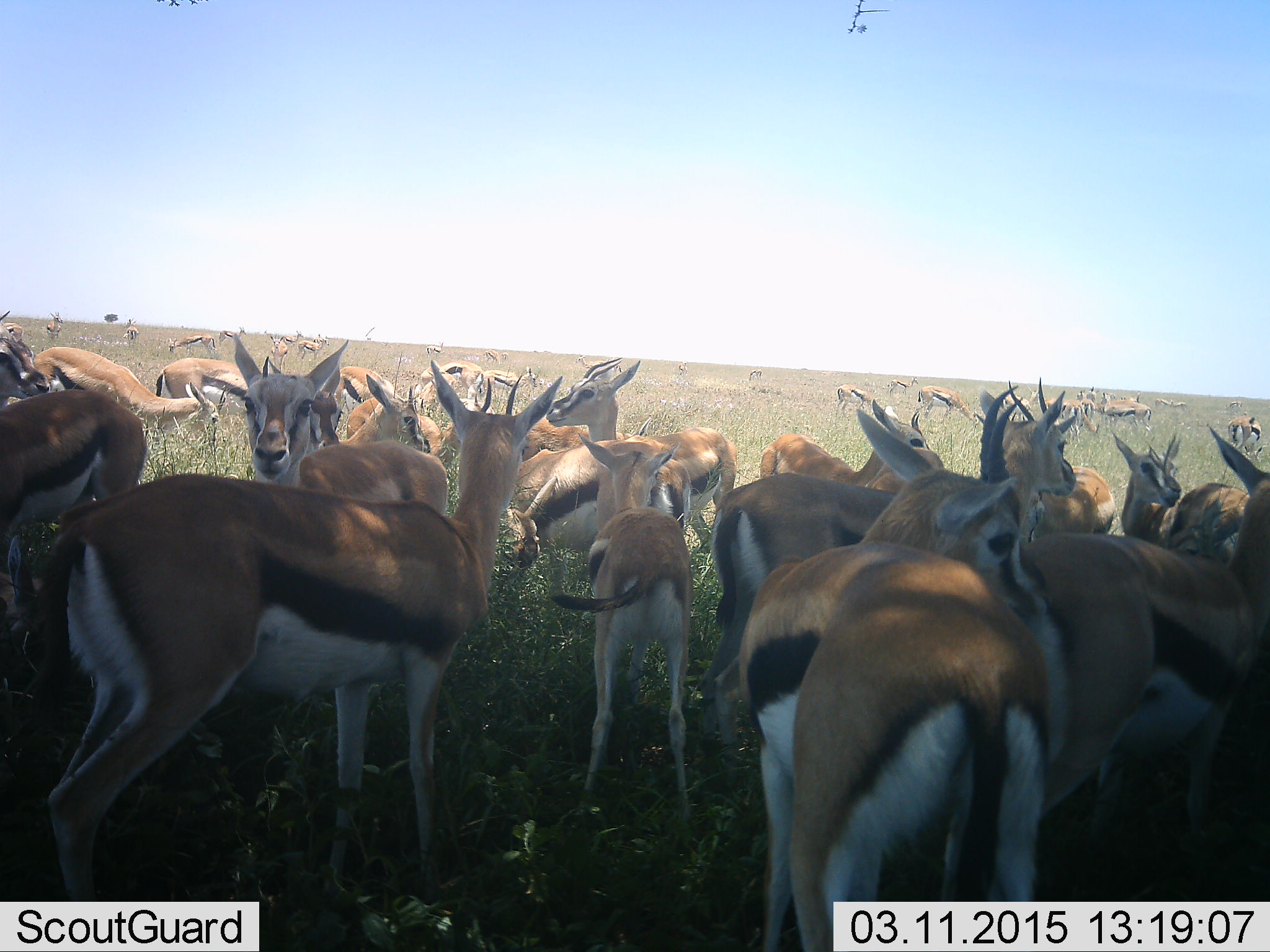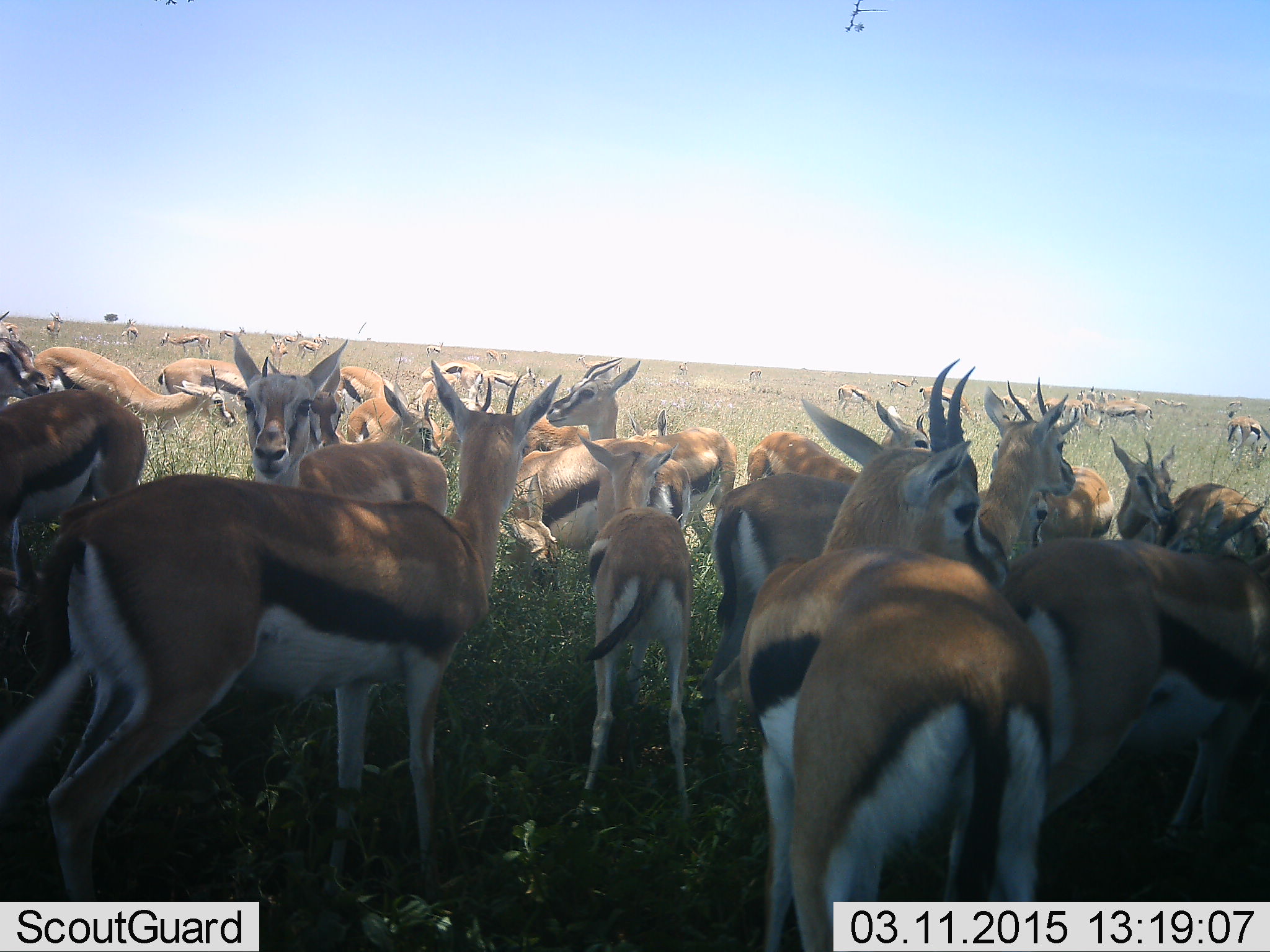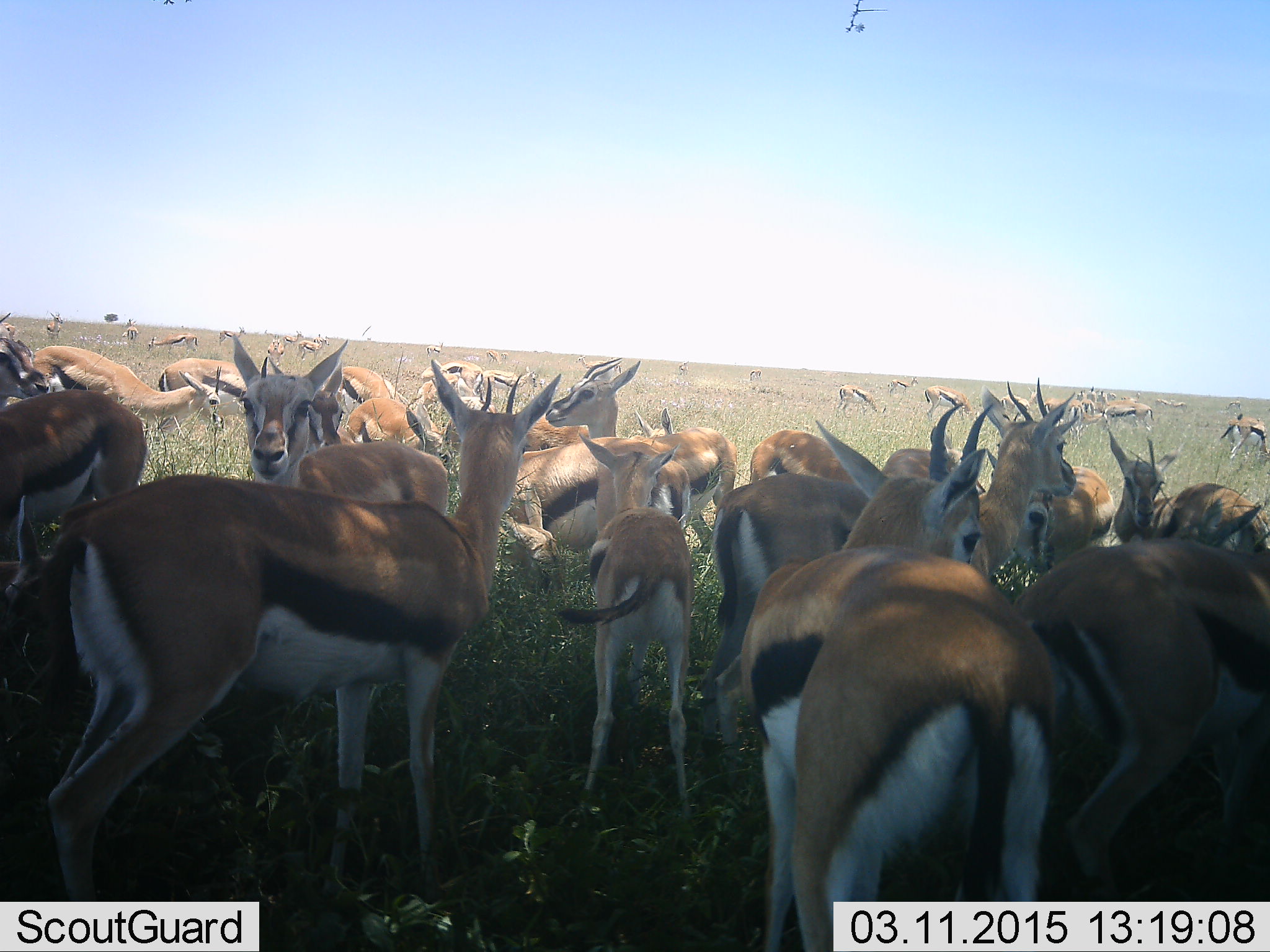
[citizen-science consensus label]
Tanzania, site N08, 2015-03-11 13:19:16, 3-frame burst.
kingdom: Animalia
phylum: Chordata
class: Mammalia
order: Artiodactyla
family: Bovidae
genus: Eudorcas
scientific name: Eudorcas thomsonii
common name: thomson's gazelle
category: gazellethomsons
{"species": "gazellethomsons (thomson's gazelle) (Eudorcas thomsonii)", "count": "11-50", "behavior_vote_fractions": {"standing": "100%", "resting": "10%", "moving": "10%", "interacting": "30%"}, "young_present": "30%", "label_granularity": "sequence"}